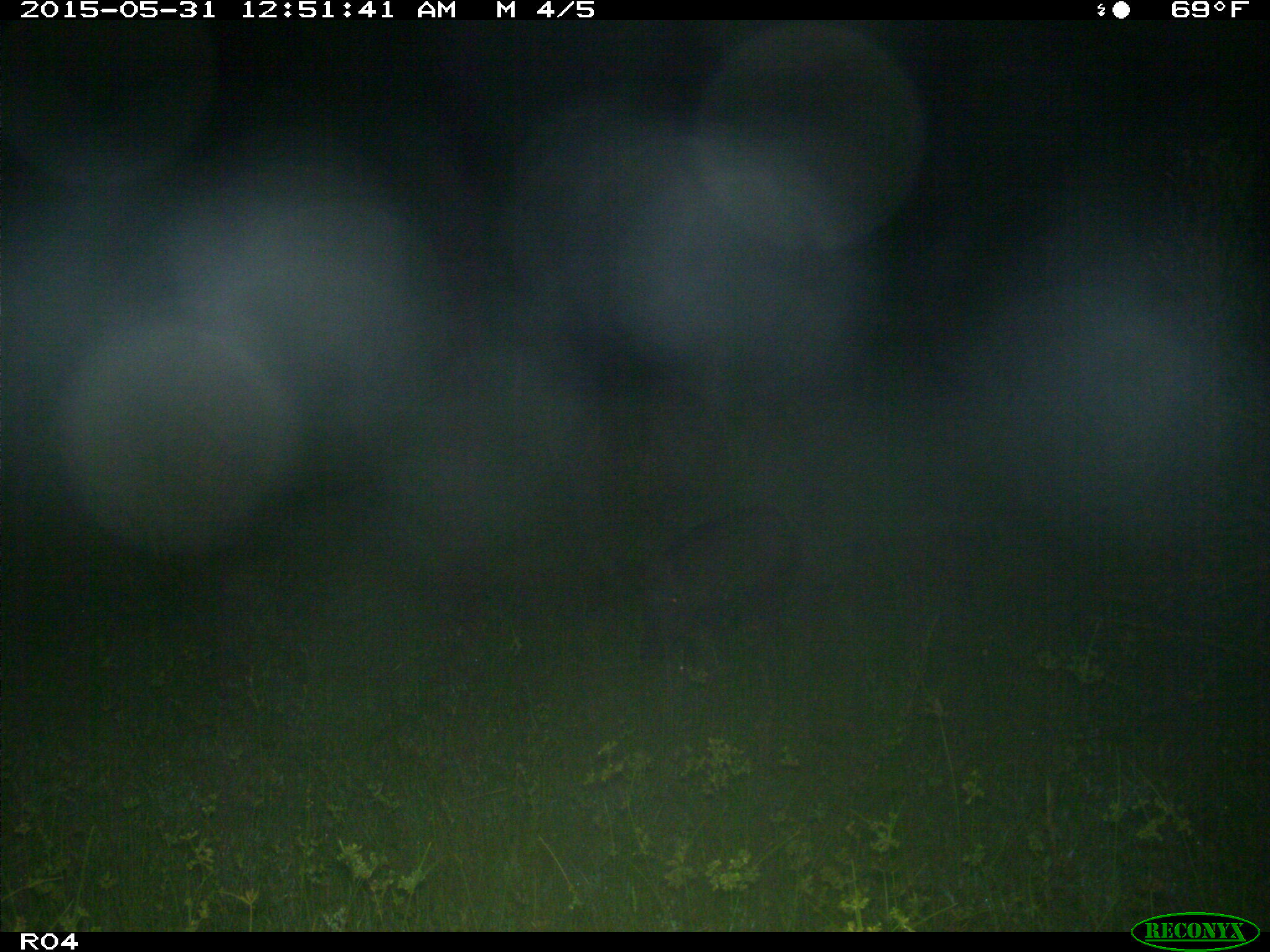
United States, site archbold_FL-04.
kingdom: Animalia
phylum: Chordata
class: Mammalia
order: Artiodactyla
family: Suidae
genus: Sus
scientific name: Sus scrofa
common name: wild boar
Sus scrofa (wild boar).